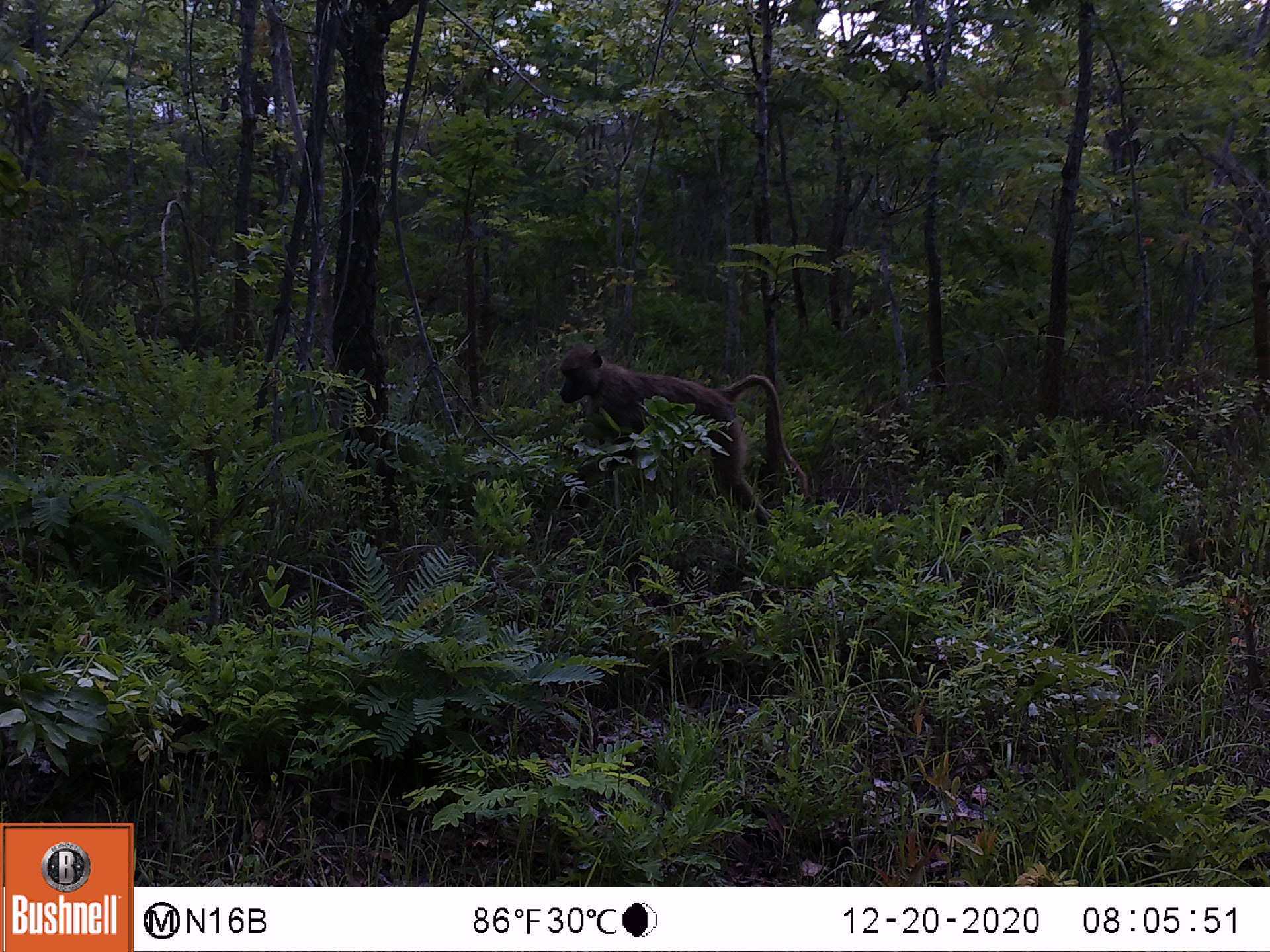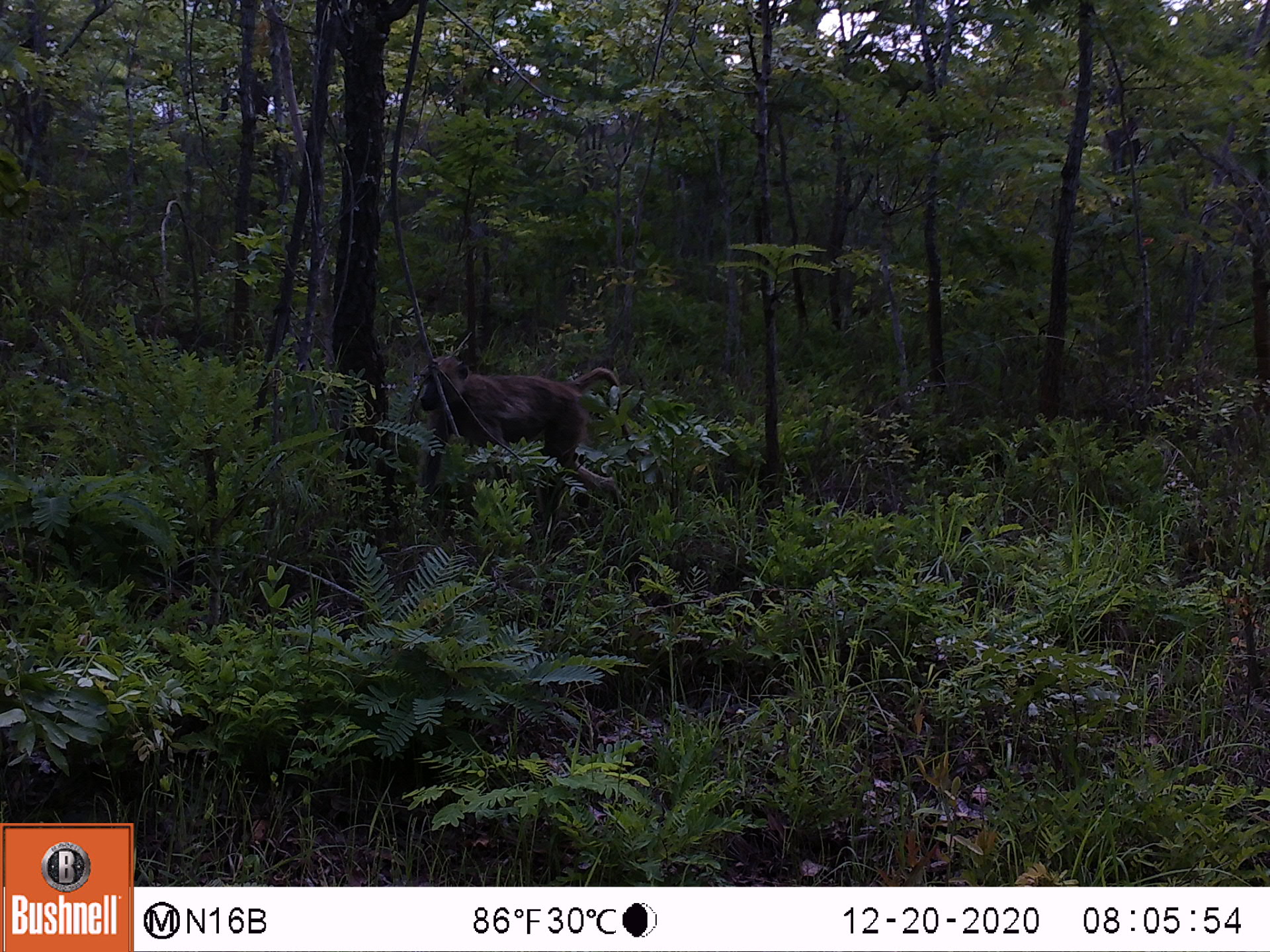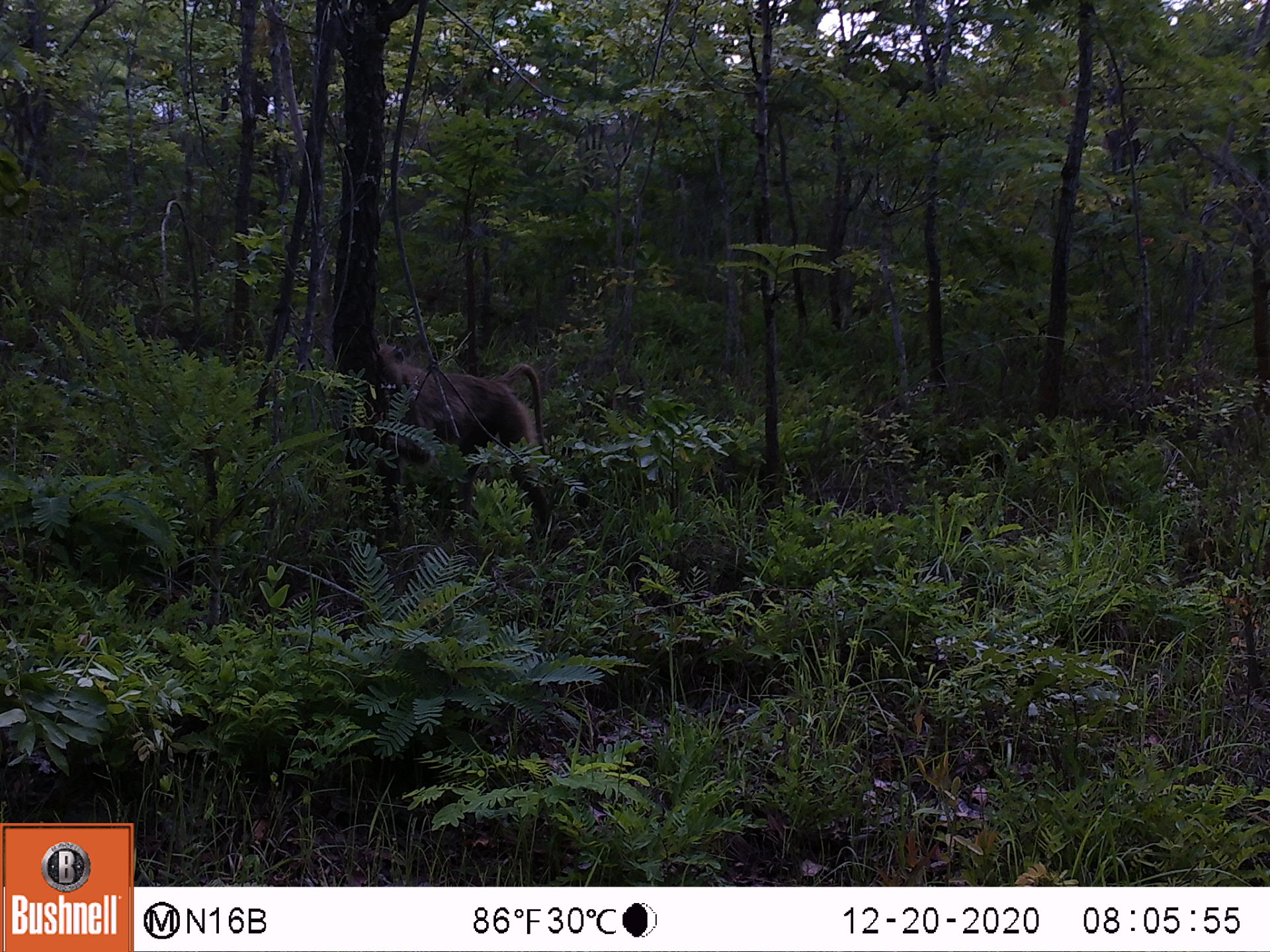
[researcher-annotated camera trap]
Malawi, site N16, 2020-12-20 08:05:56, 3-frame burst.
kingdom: Animalia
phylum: Chordata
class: Mammalia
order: Primates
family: Cercopithecidae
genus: Papio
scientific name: Papio cynocephalus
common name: yellow baboon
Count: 1.